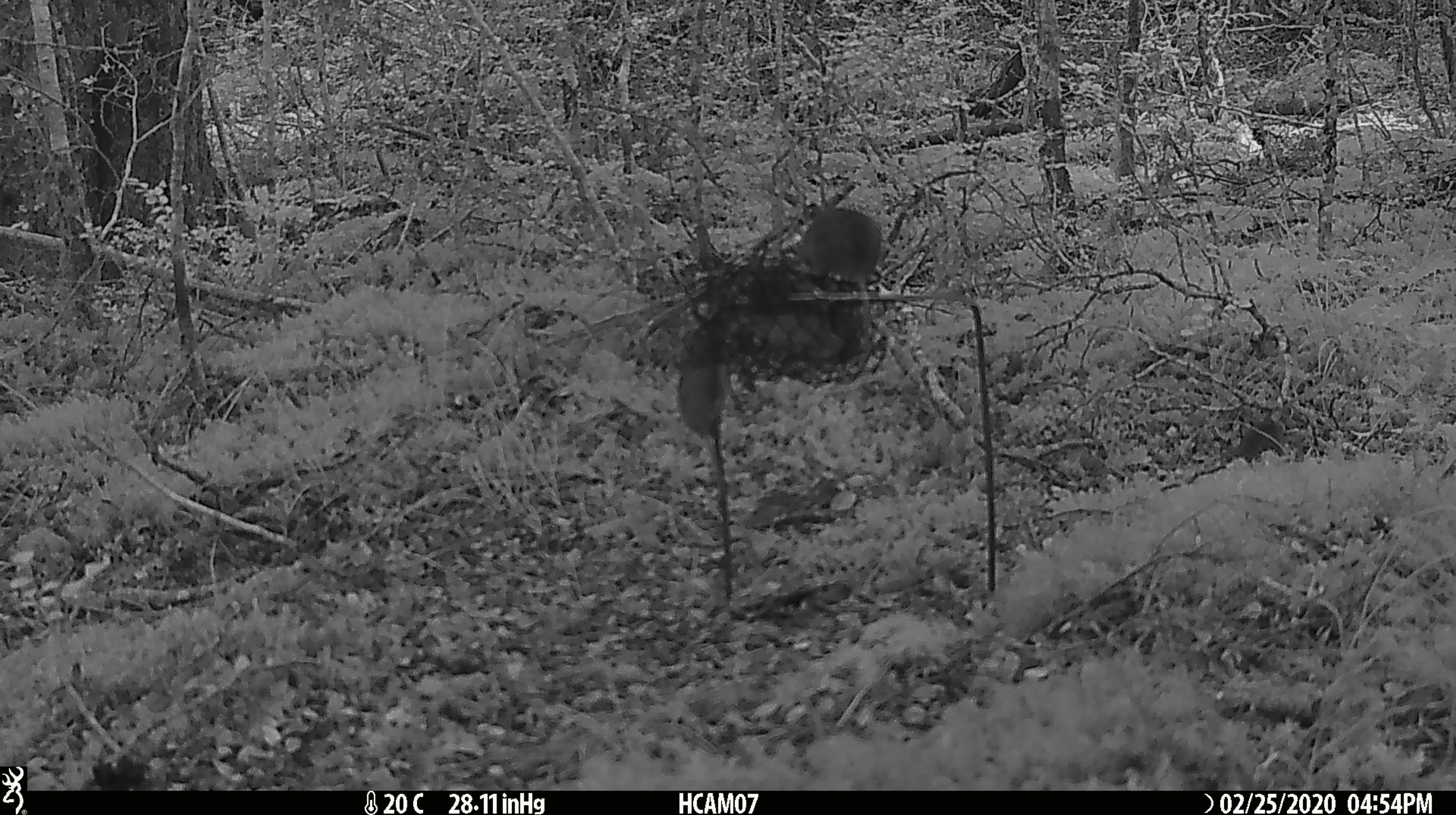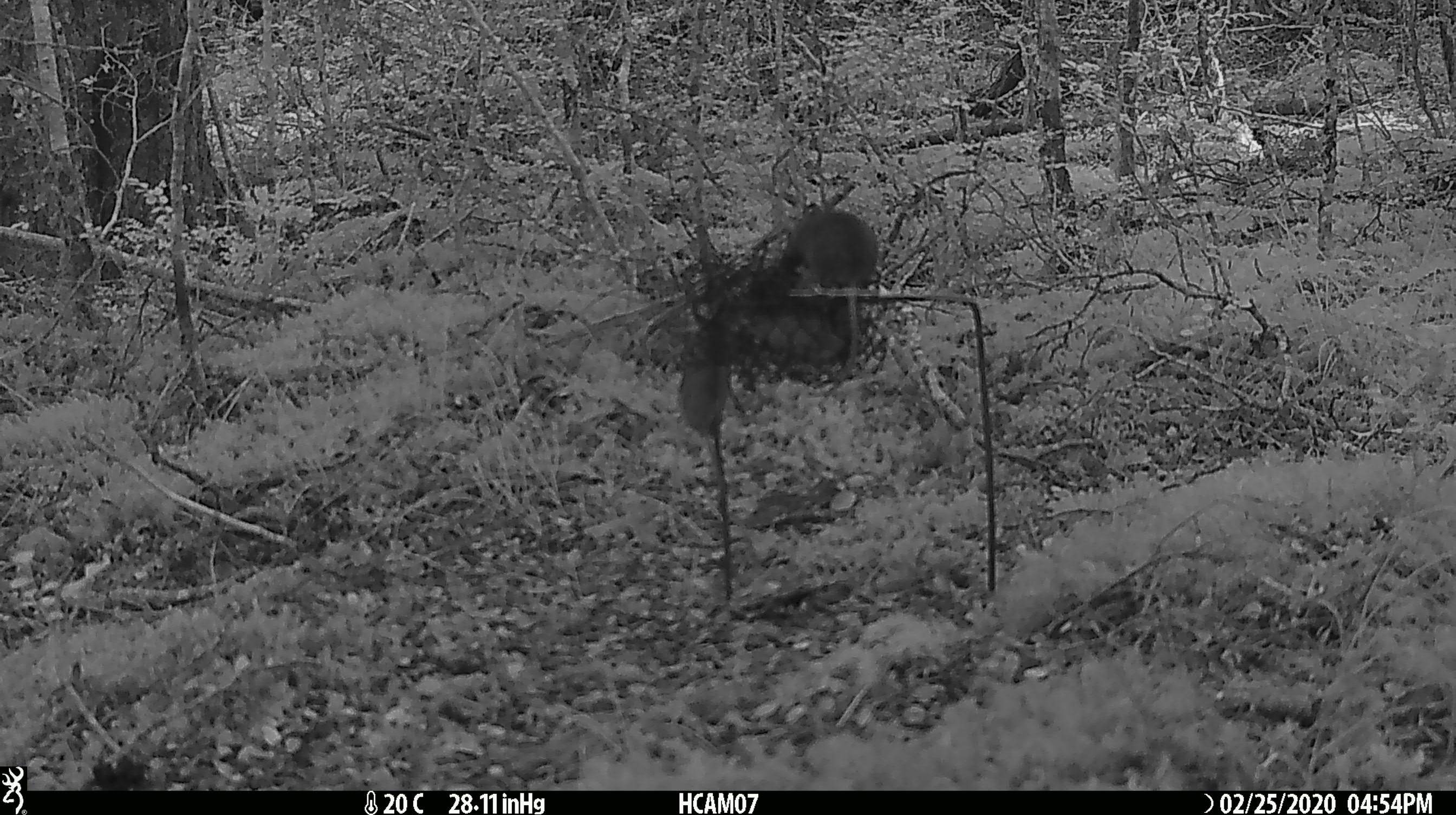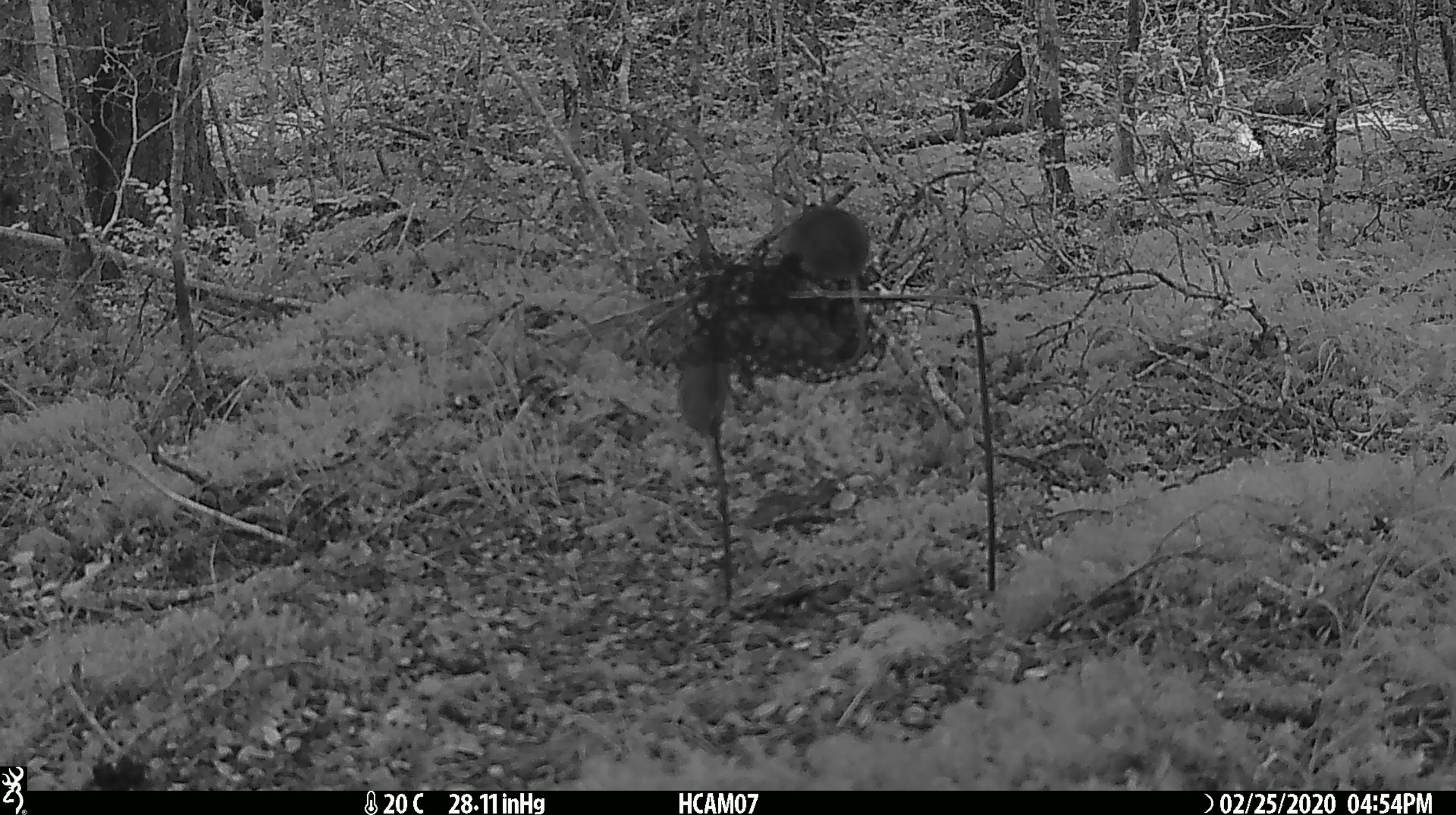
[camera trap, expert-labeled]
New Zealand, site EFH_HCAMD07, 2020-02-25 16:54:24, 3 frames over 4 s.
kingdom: Animalia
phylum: Chordata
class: Mammalia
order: Rodentia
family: Muridae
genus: Mus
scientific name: Mus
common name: mouse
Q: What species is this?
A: Mouse (Mus).